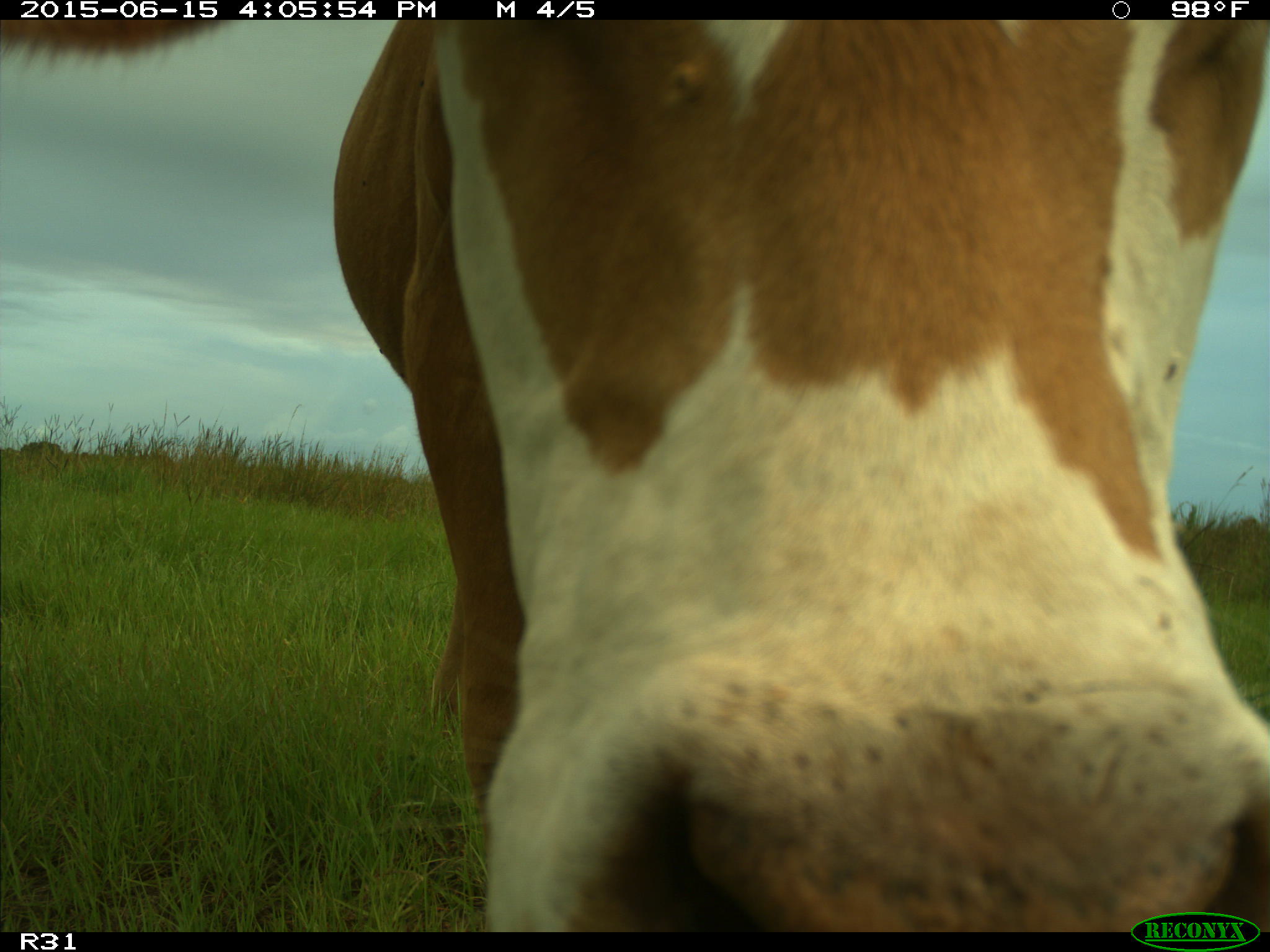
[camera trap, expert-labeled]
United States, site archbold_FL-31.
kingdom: Animalia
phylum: Chordata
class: Mammalia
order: Artiodactyla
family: Bovidae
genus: Bos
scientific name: Bos taurus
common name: domestic cow